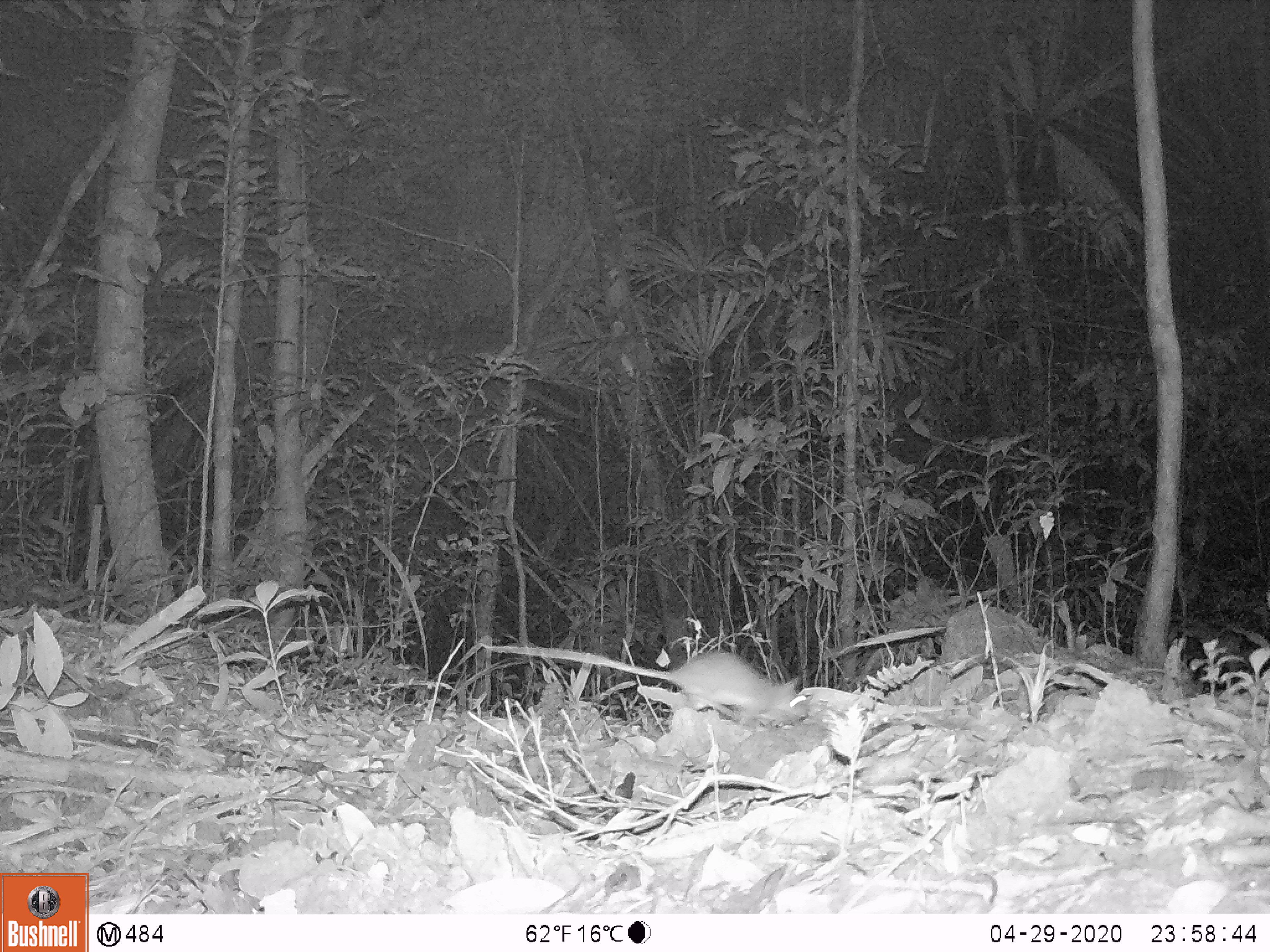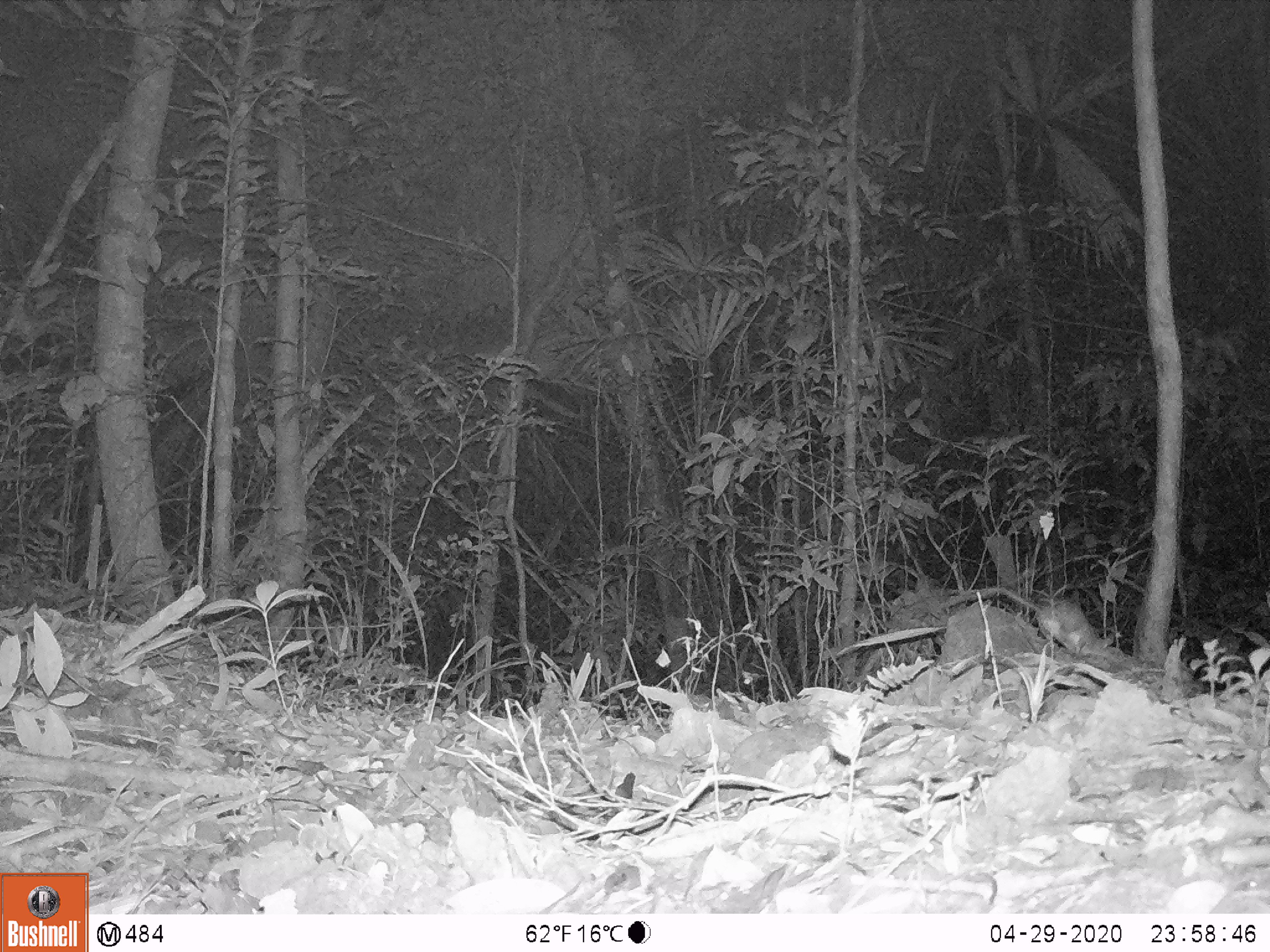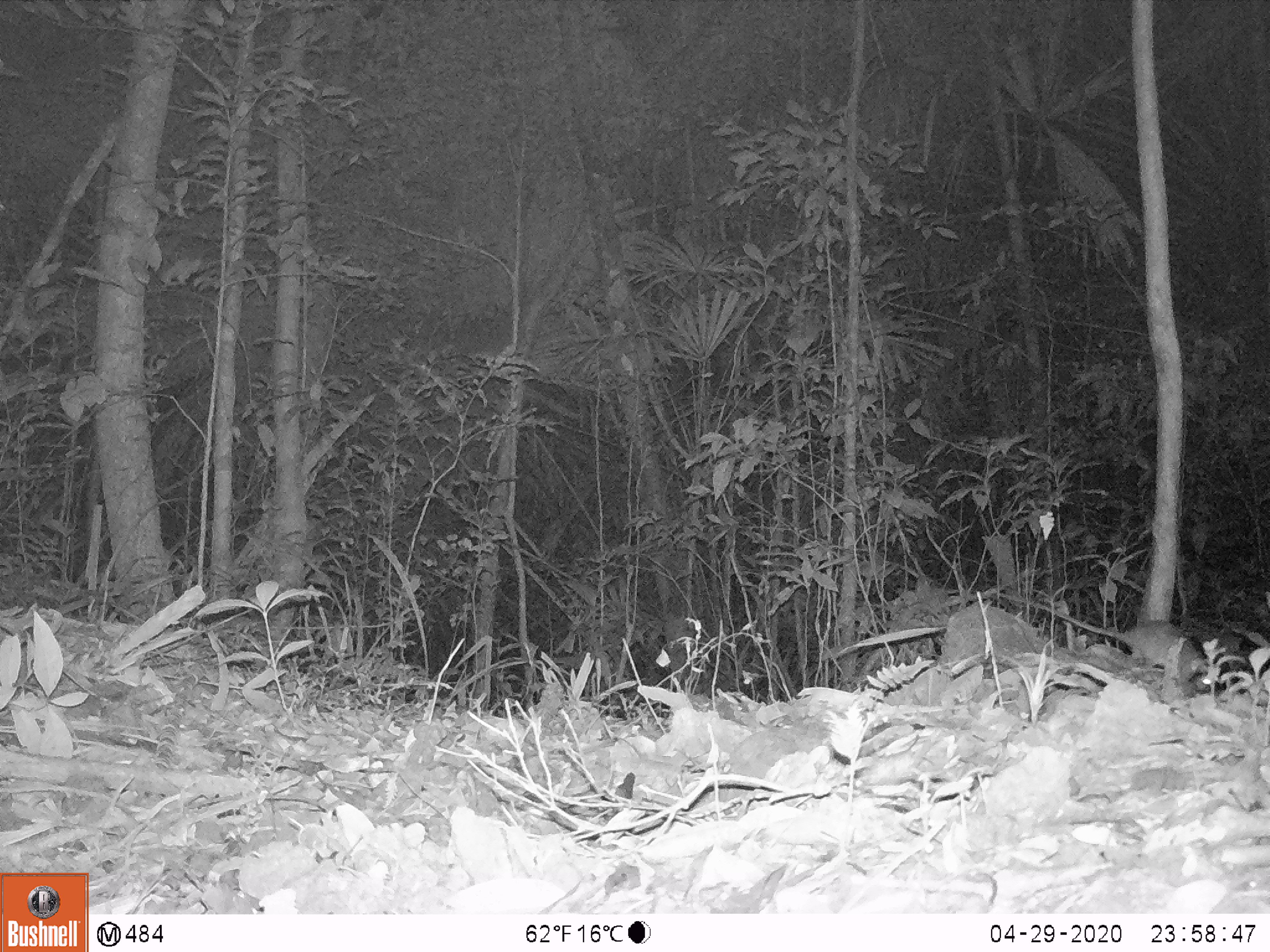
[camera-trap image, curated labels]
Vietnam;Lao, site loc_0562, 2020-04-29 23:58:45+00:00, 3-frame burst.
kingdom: Animalia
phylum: Chordata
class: Mammalia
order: Rodentia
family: Muridae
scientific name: Muridae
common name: old-world mice and rats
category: unidentified murid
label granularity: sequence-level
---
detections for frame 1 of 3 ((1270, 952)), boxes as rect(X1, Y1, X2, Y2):
unidentified murid: rect(482, 643, 810, 729)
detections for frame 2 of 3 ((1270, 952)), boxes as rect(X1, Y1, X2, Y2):
unidentified murid: rect(1001, 586, 1119, 672)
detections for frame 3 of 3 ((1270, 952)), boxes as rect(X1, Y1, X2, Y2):
unidentified murid: rect(1003, 593, 1216, 692)